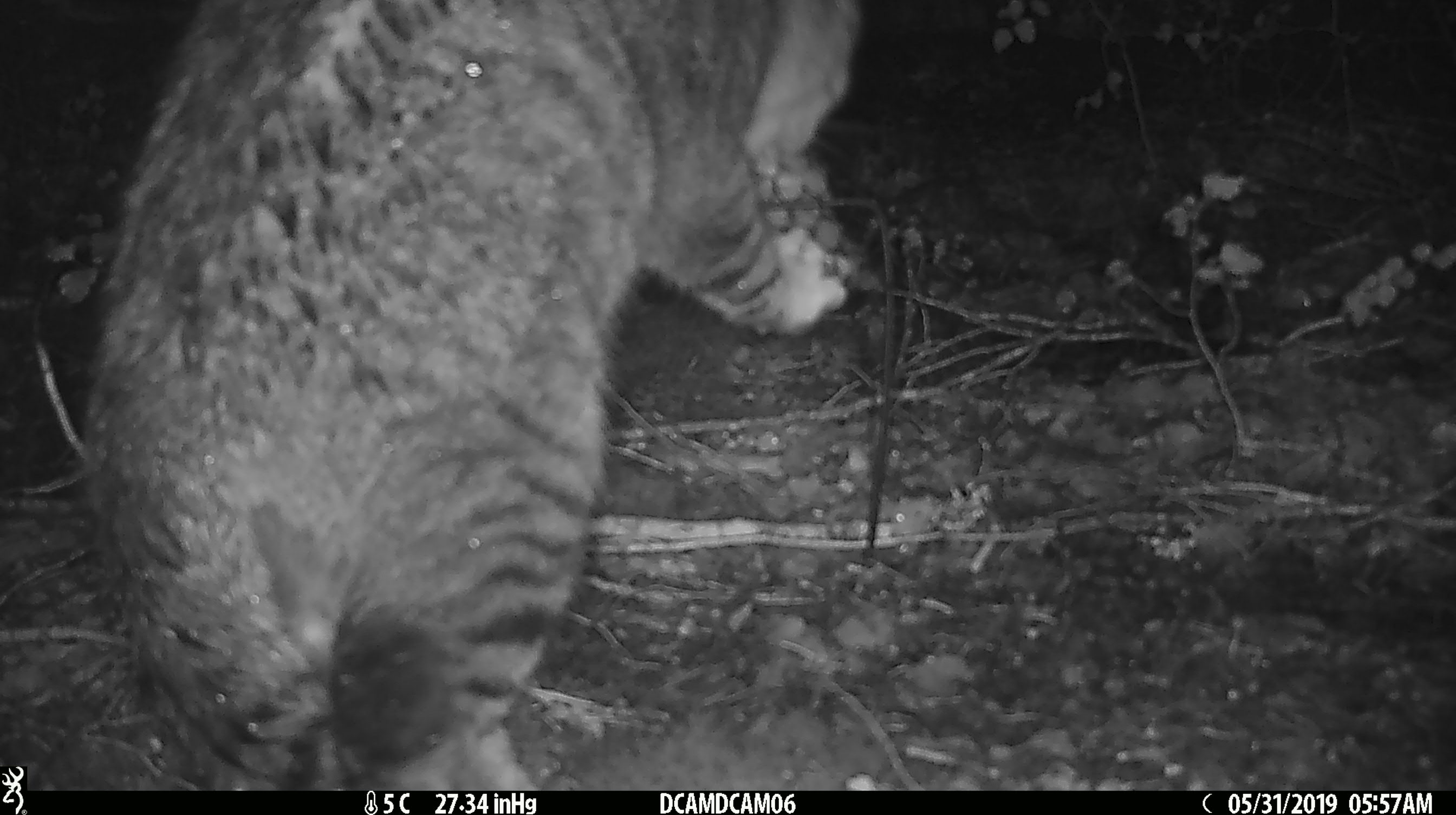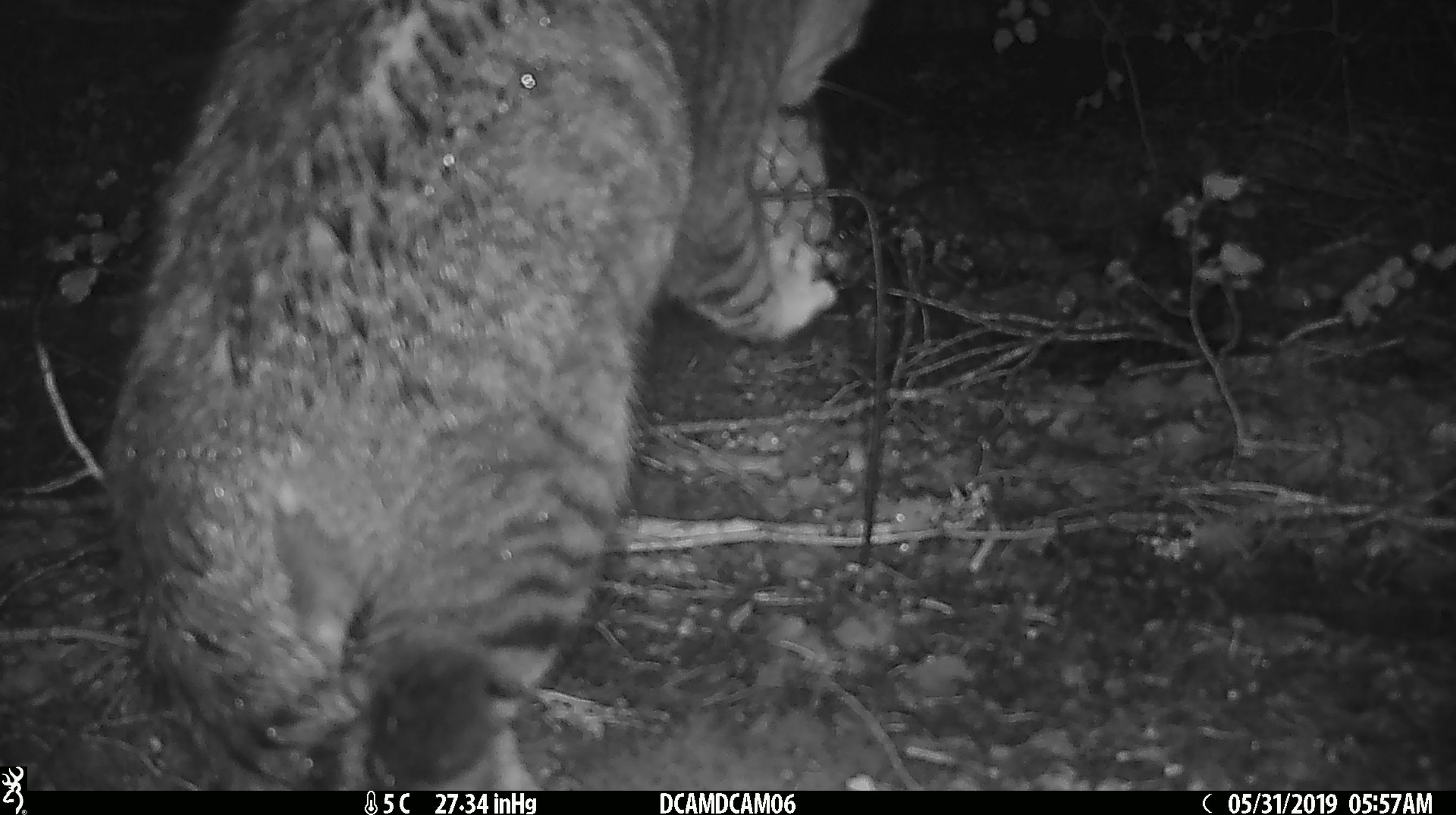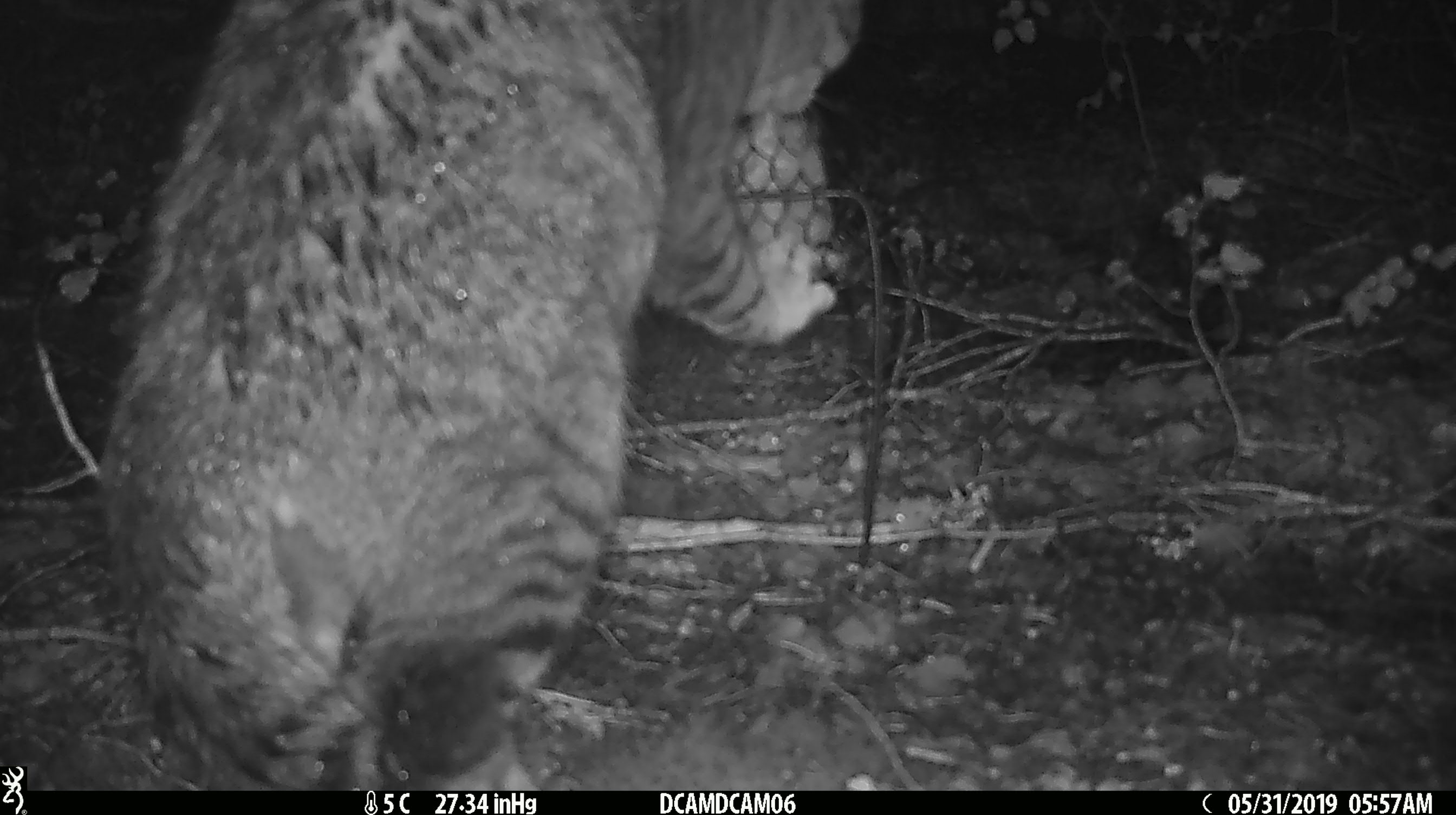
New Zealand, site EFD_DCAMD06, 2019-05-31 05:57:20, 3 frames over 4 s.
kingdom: Animalia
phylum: Chordata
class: Mammalia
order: Carnivora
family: Felidae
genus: Felis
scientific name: Felis catus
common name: domestic cat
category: cat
Cat (domestic cat) (Felis catus).